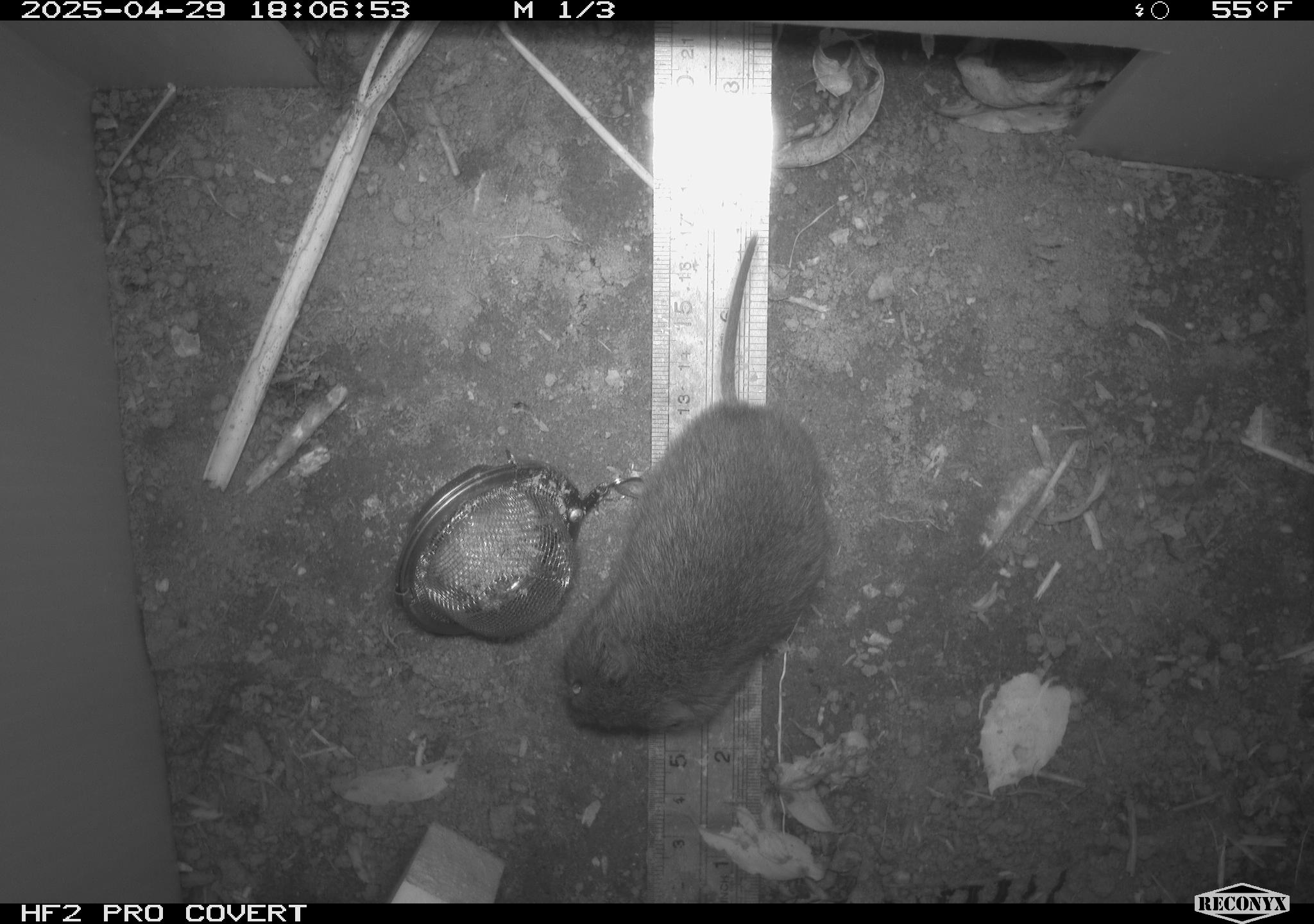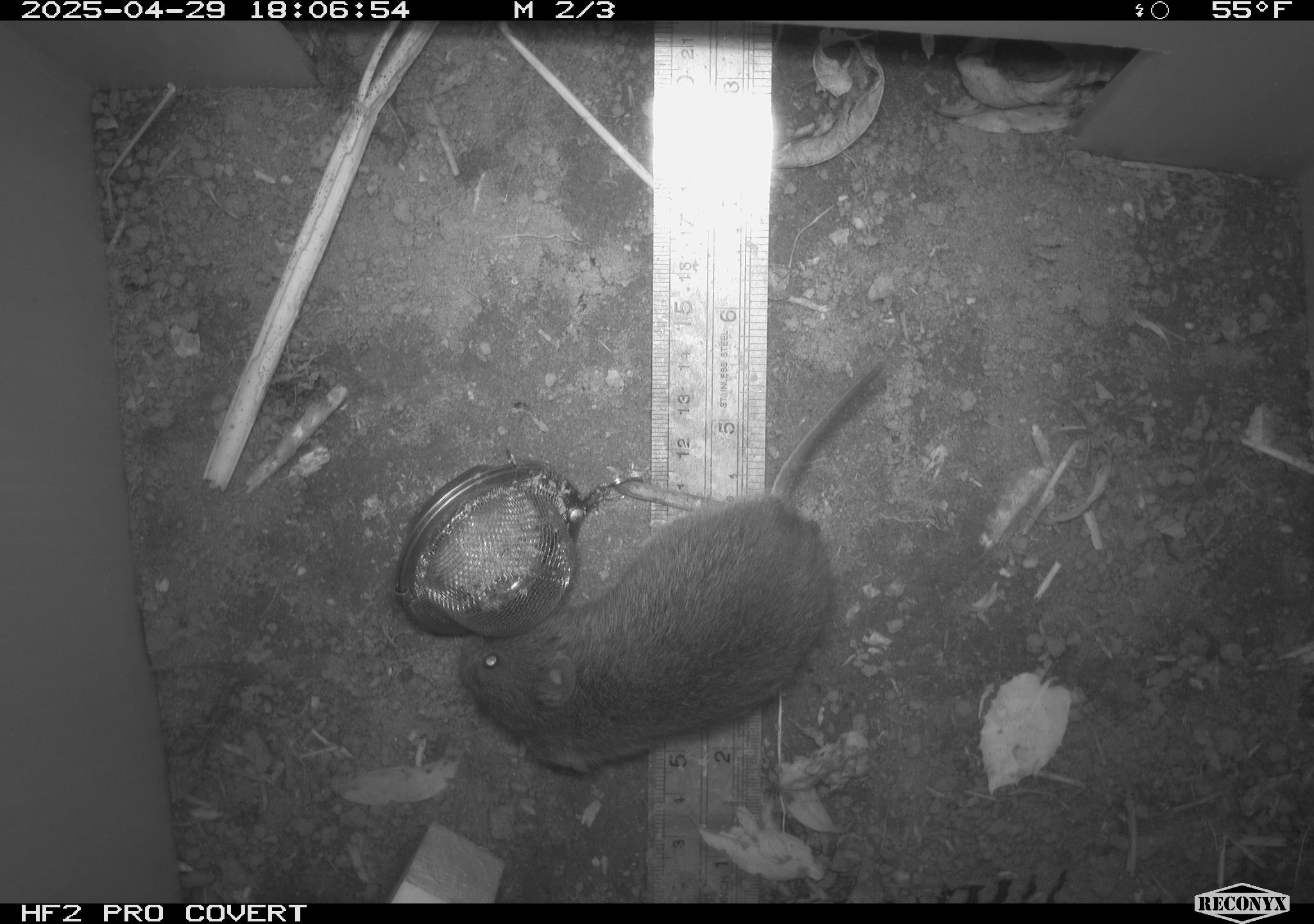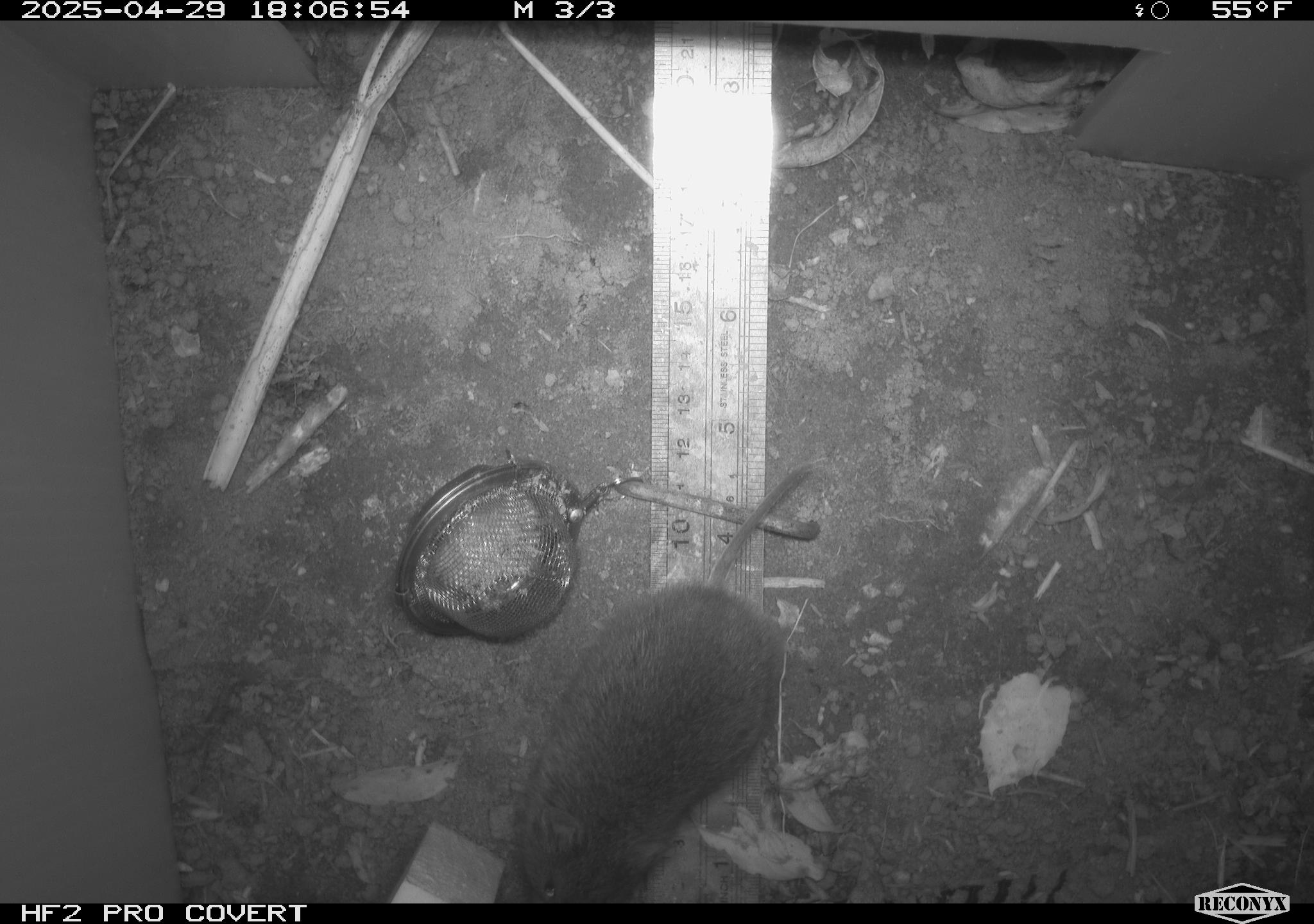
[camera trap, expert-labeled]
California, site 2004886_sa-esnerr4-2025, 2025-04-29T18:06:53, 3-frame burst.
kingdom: Animalia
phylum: Chordata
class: Mammalia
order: Rodentia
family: Cricetidae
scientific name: Arvicolinae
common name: voles, lemmings, and muskrats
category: arvicolinae subfamily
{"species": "arvicolinae subfamily (voles, lemmings, and muskrats) (Arvicolinae)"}